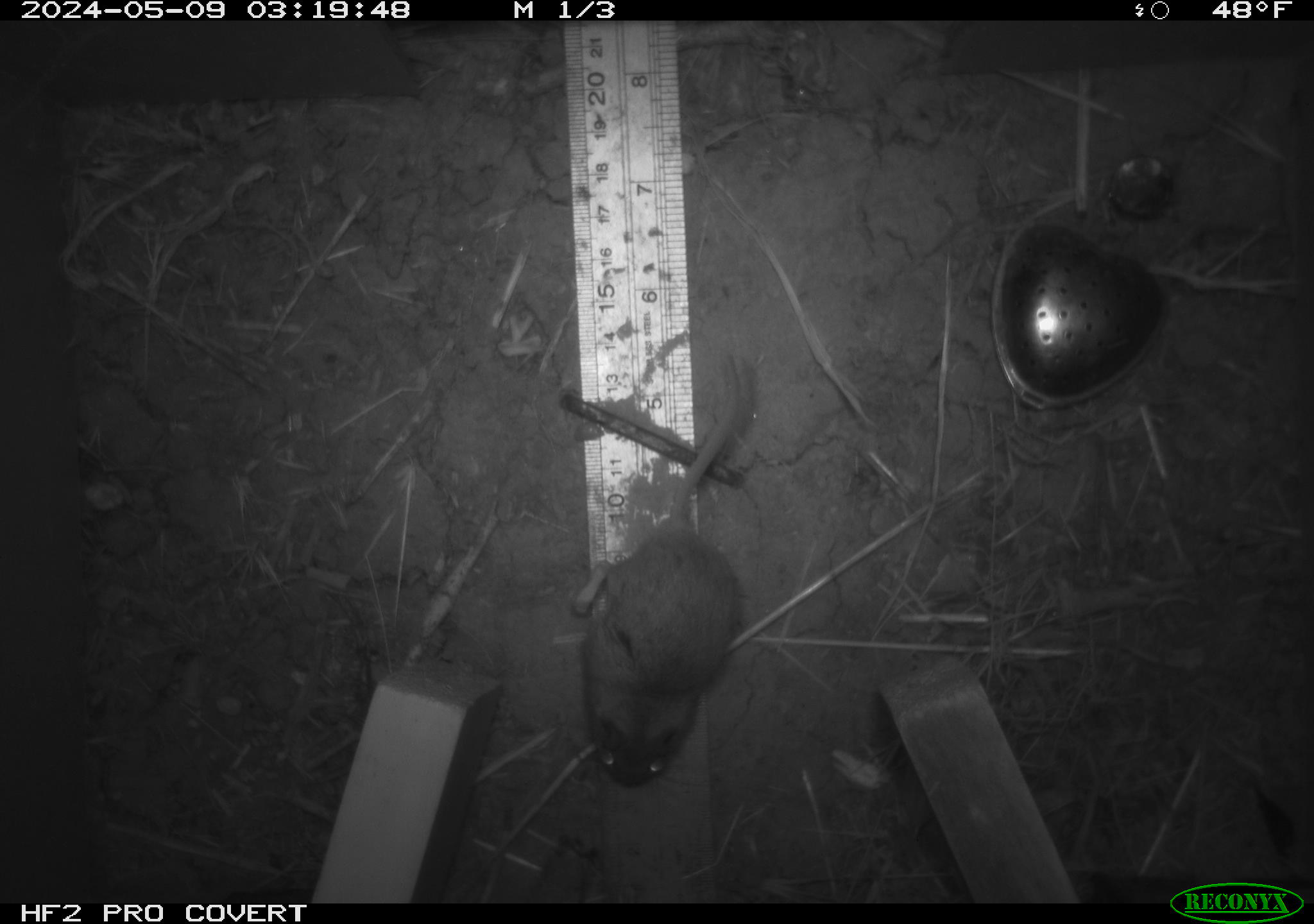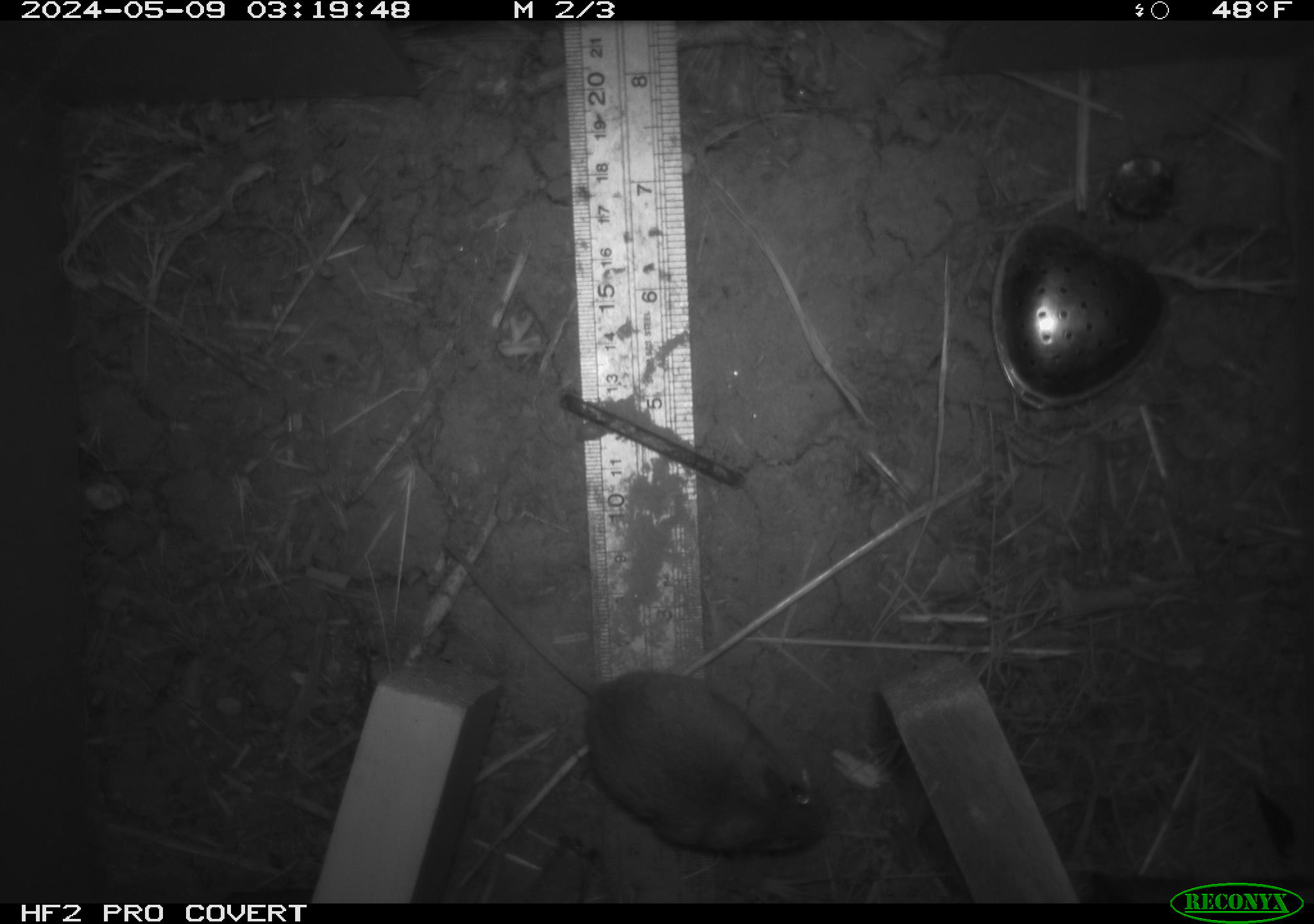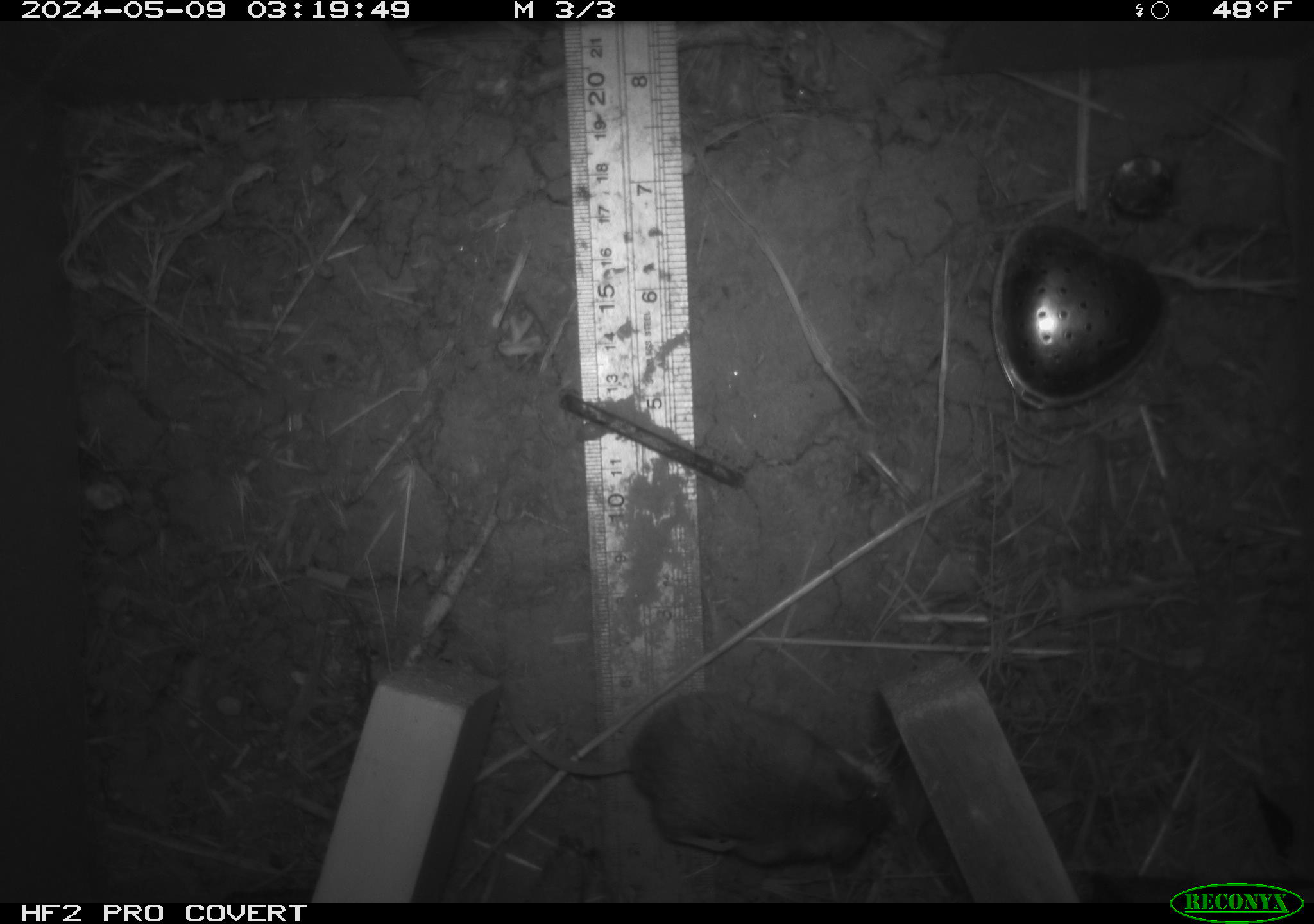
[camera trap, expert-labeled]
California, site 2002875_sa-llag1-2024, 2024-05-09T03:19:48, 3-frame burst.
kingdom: Animalia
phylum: Chordata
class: Mammalia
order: Rodentia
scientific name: Rodentia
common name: mouse species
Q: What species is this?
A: Mouse species (Rodentia).